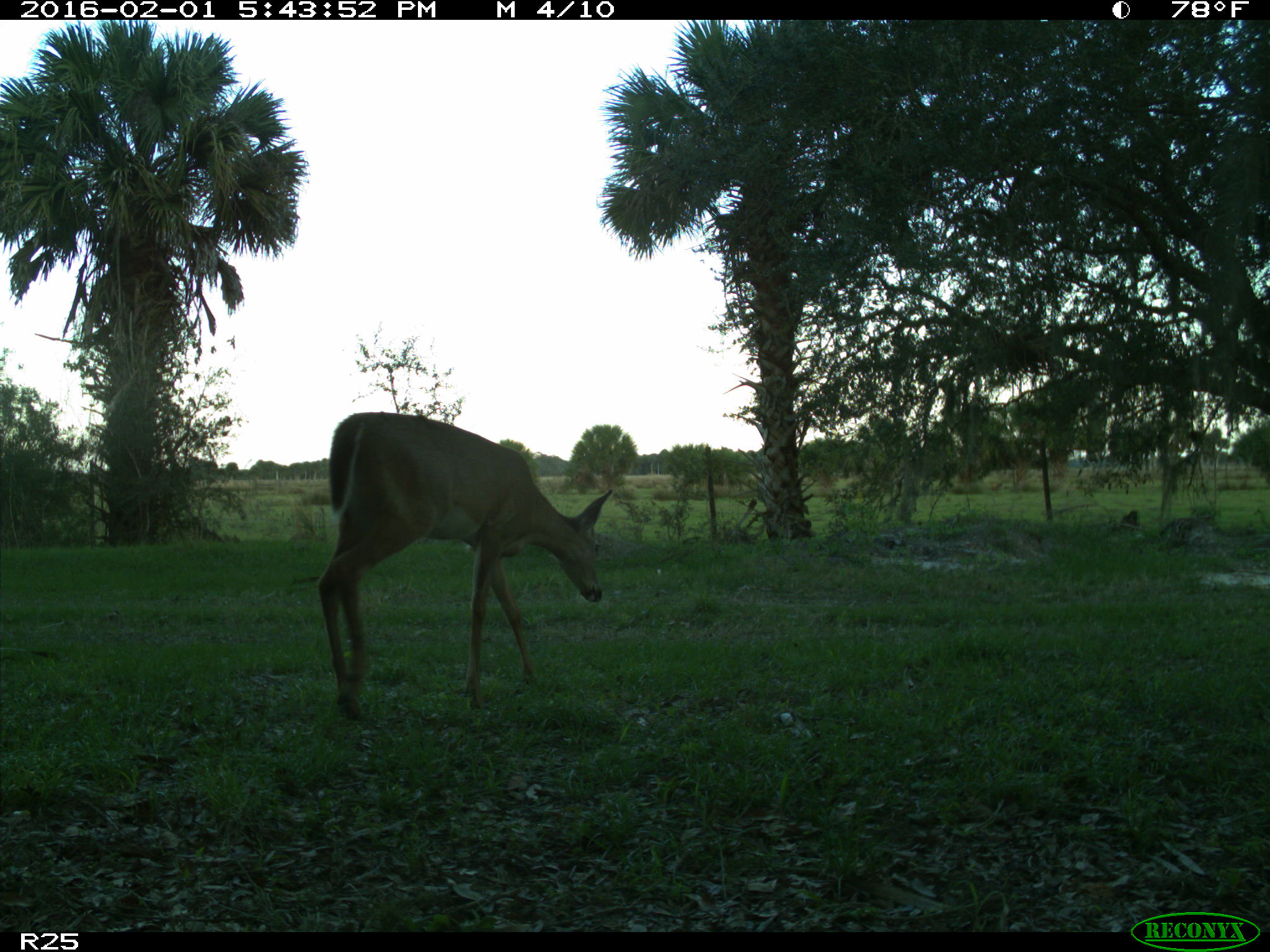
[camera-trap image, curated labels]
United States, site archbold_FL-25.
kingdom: Animalia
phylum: Chordata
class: Mammalia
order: Artiodactyla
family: Cervidae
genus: Odocoileus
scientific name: Odocoileus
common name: deer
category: unidentified deer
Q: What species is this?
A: Unidentified deer (deer) (Odocoileus).